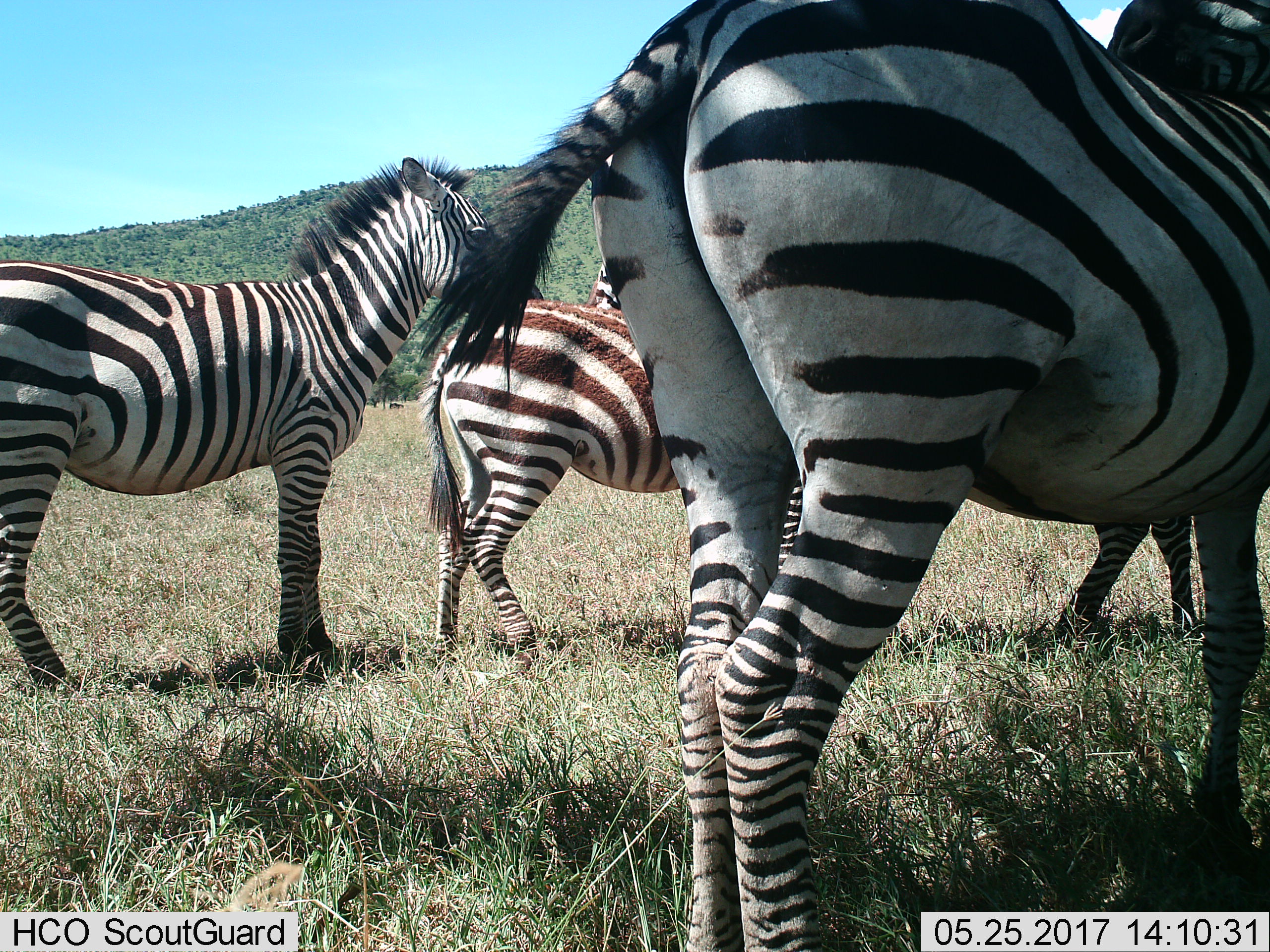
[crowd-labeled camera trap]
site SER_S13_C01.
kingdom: Animalia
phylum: Chordata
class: Mammalia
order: Perissodactyla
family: Equidae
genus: Equus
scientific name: Equus quagga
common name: plains zebra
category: zebraplains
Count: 4.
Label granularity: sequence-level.